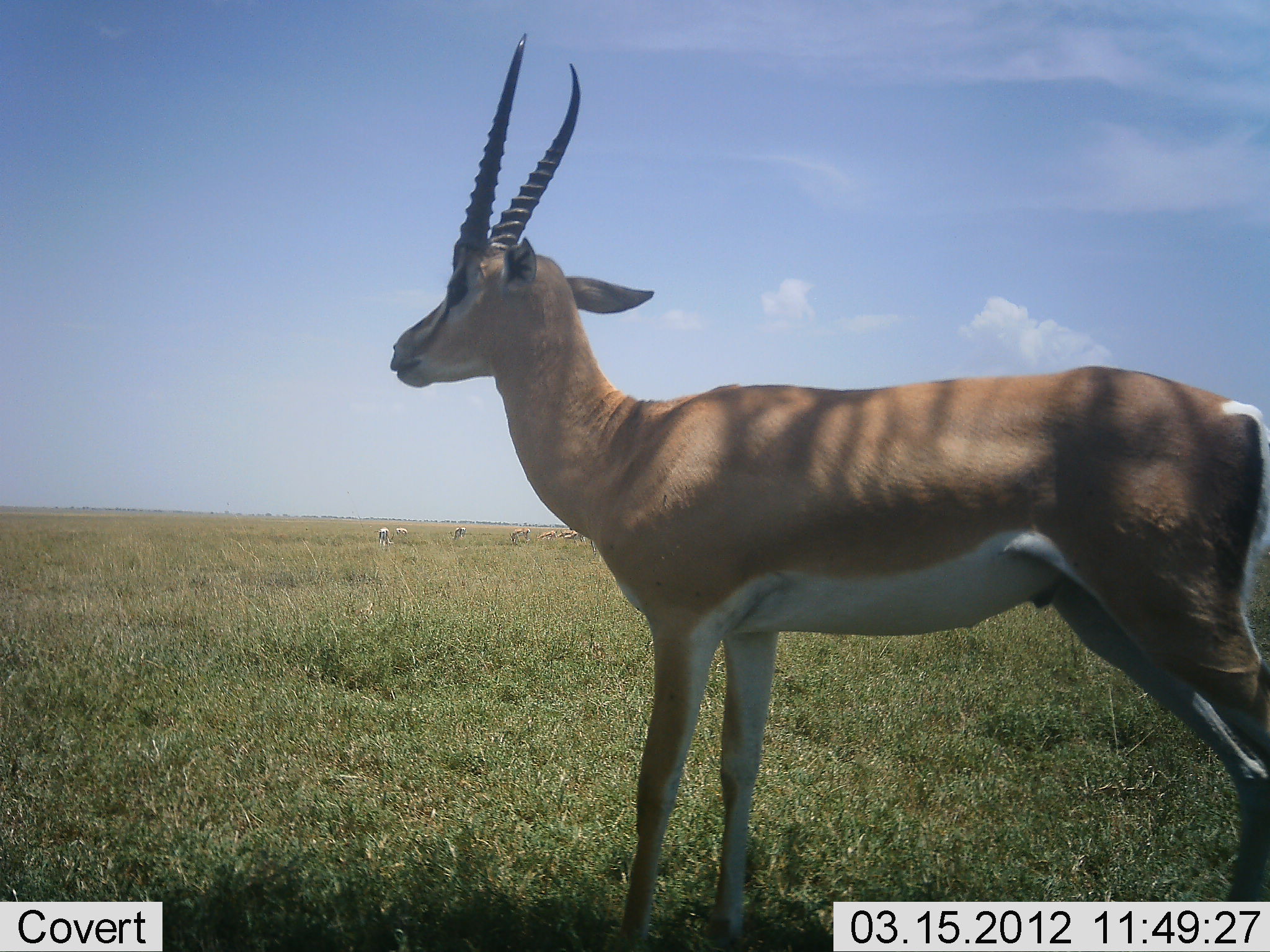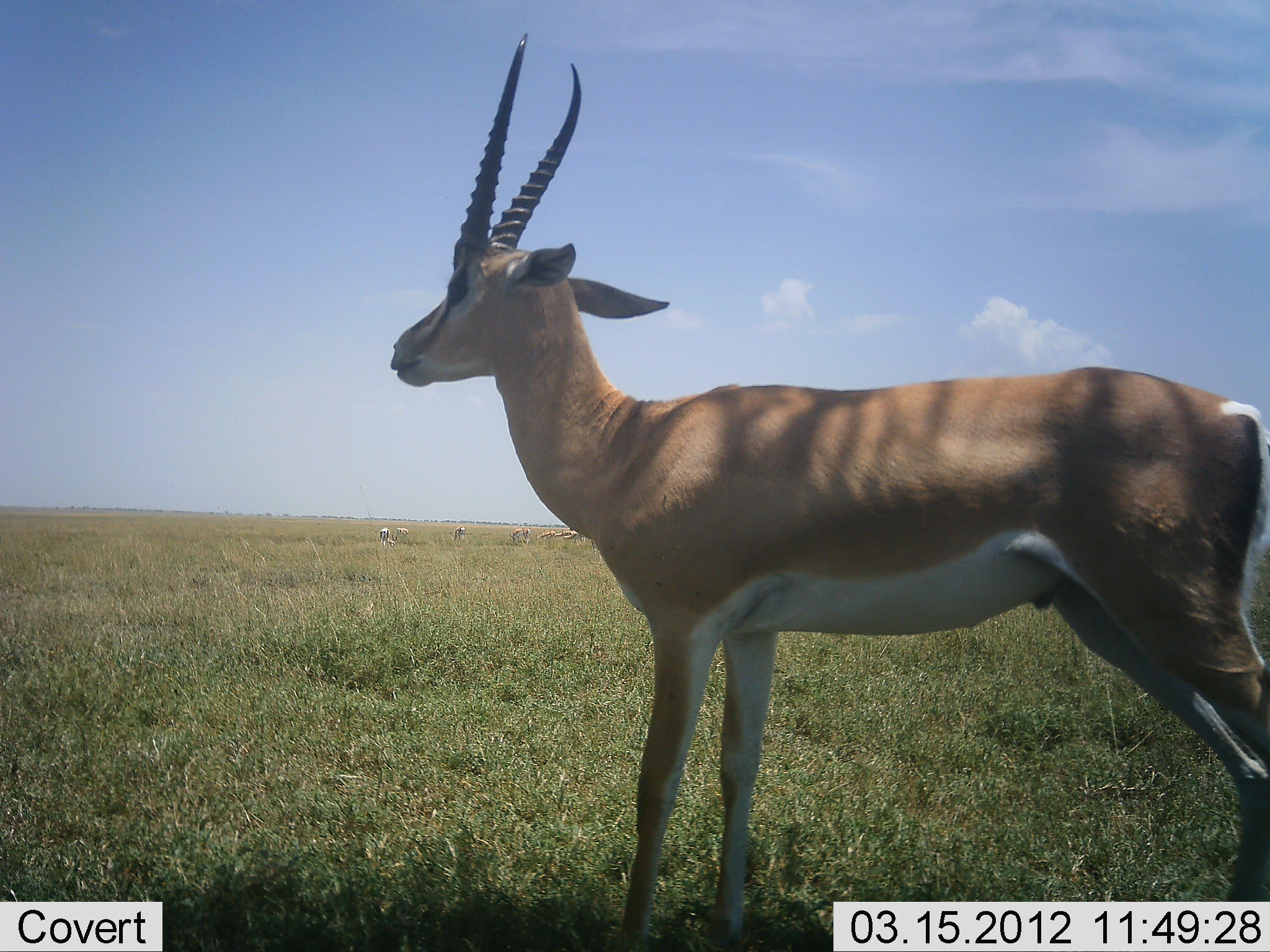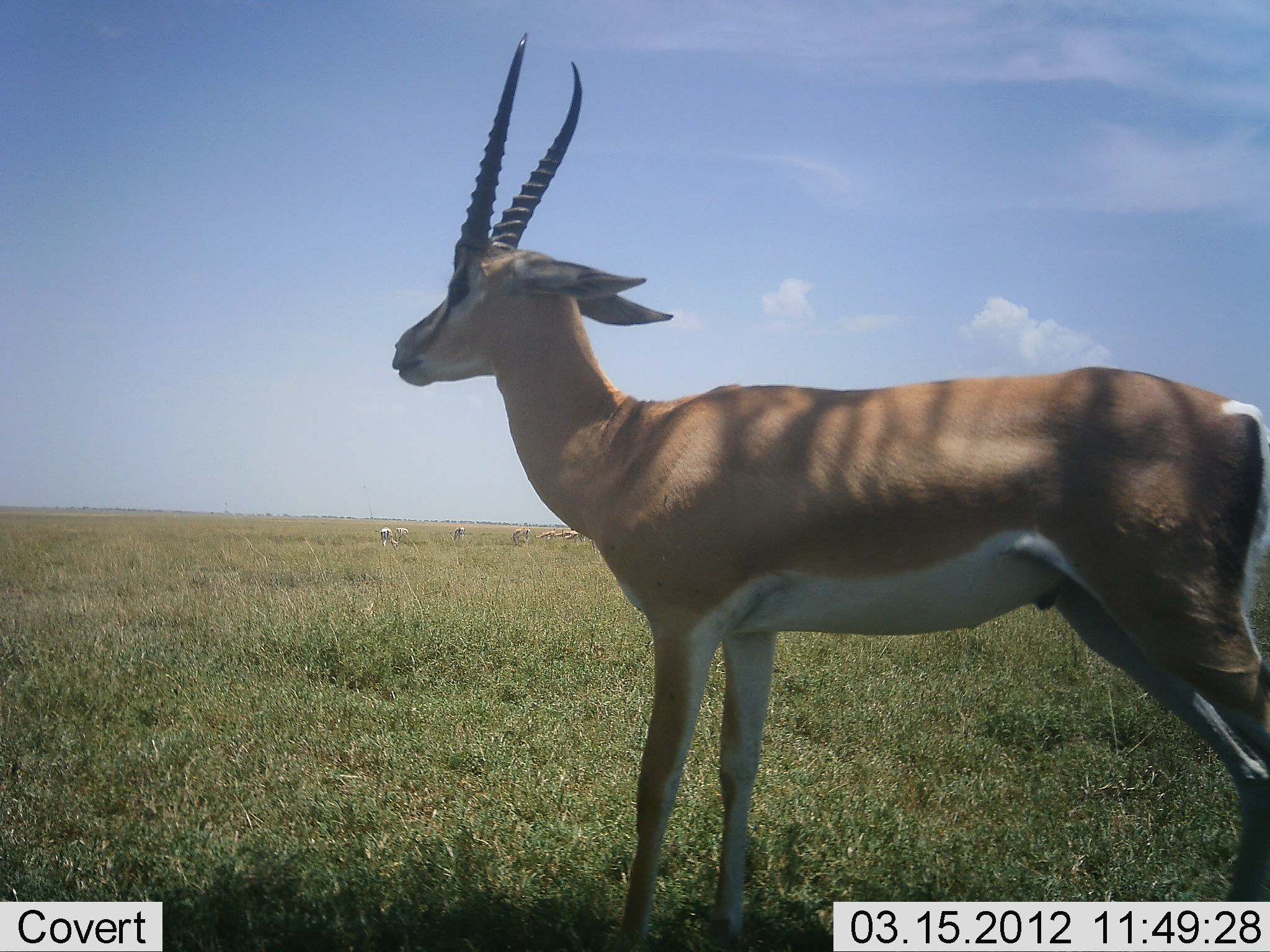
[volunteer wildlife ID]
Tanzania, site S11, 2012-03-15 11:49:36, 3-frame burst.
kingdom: Animalia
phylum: Chordata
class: Mammalia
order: Artiodactyla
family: Bovidae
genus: Nanger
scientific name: Nanger granti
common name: grant's gazelle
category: gazellegrants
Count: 1.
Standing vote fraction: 100%.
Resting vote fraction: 0%.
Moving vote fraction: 0%.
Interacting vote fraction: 0%.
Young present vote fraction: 0%.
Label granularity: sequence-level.